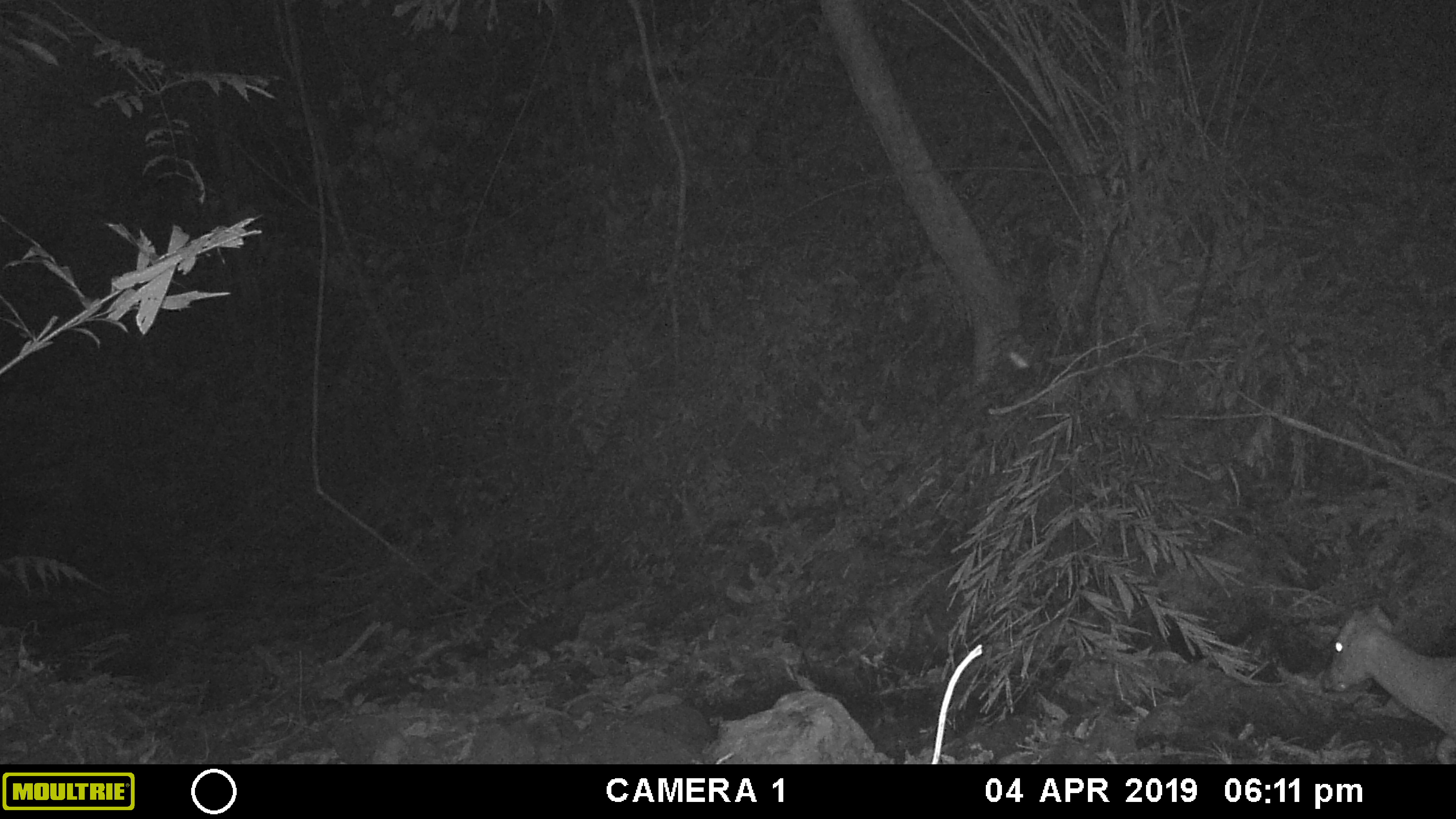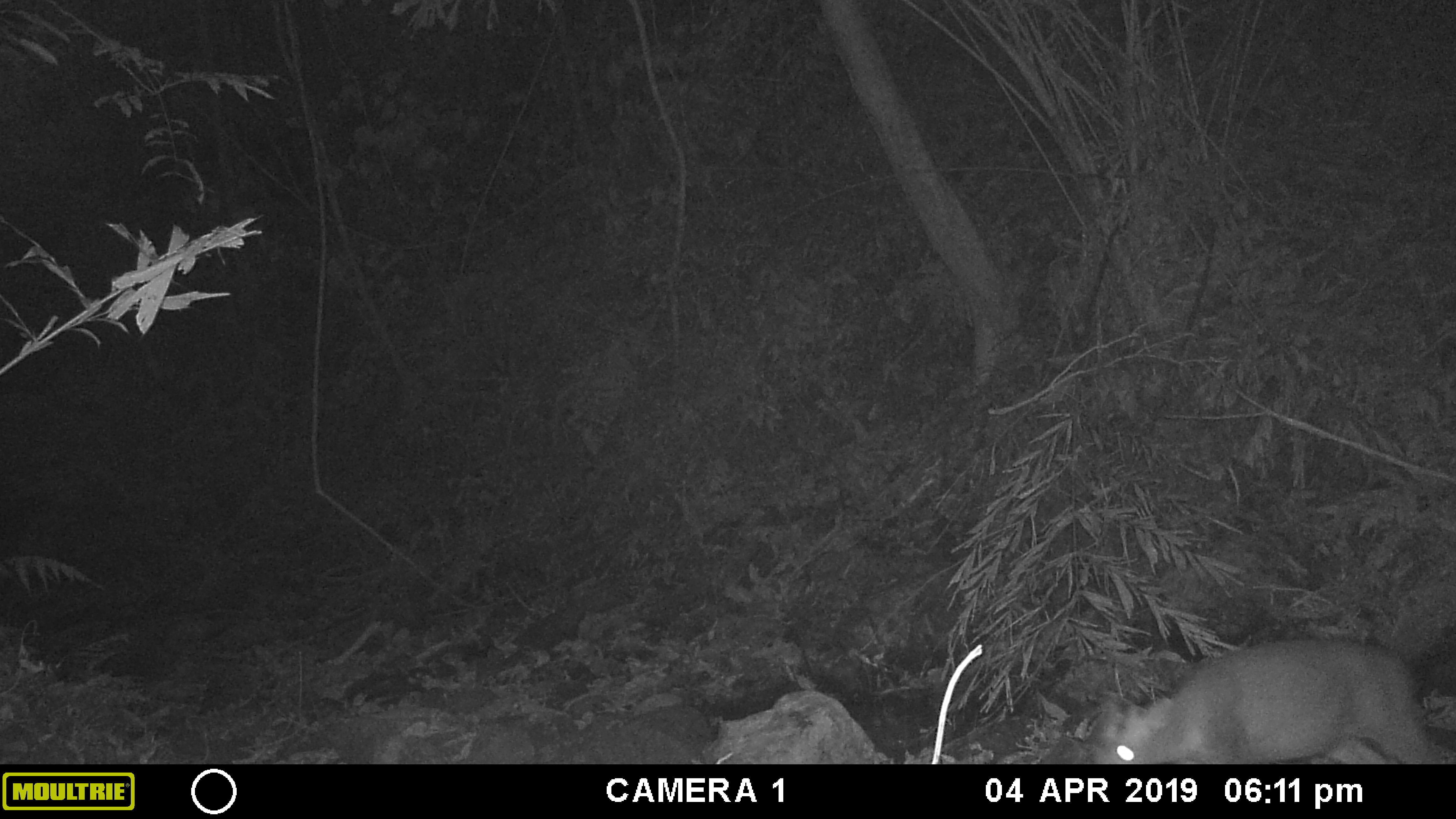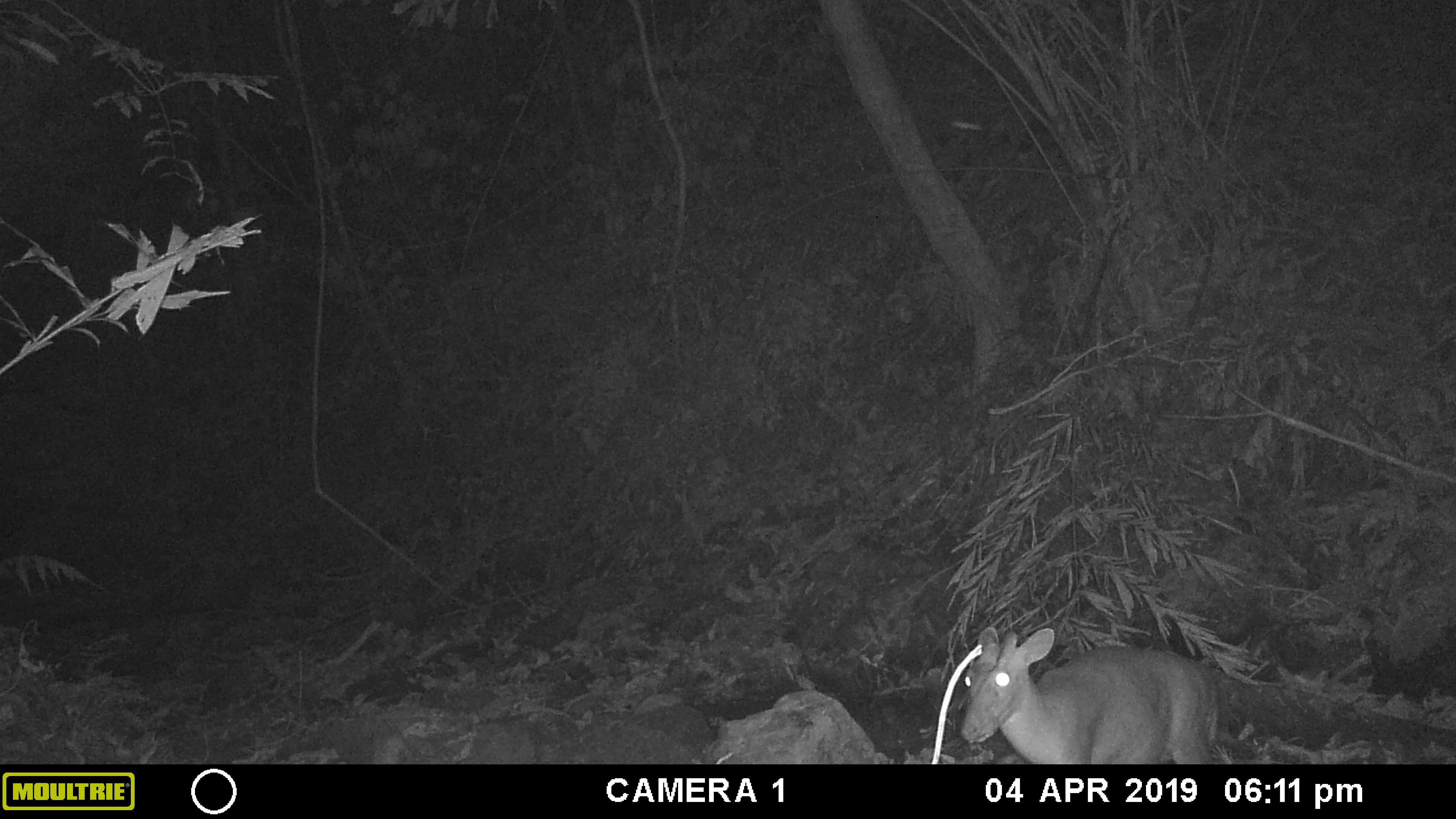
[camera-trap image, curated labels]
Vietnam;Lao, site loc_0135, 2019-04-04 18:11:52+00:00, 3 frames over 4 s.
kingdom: Animalia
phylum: Chordata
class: Mammalia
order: Artiodactyla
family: Cervidae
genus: Muntiacus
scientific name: Muntiacus rooseveltorum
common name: roosevelt's muntjac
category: roosevelts muntjac group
Roosevelts muntjac group (roosevelt's muntjac) (Muntiacus rooseveltorum). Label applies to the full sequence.